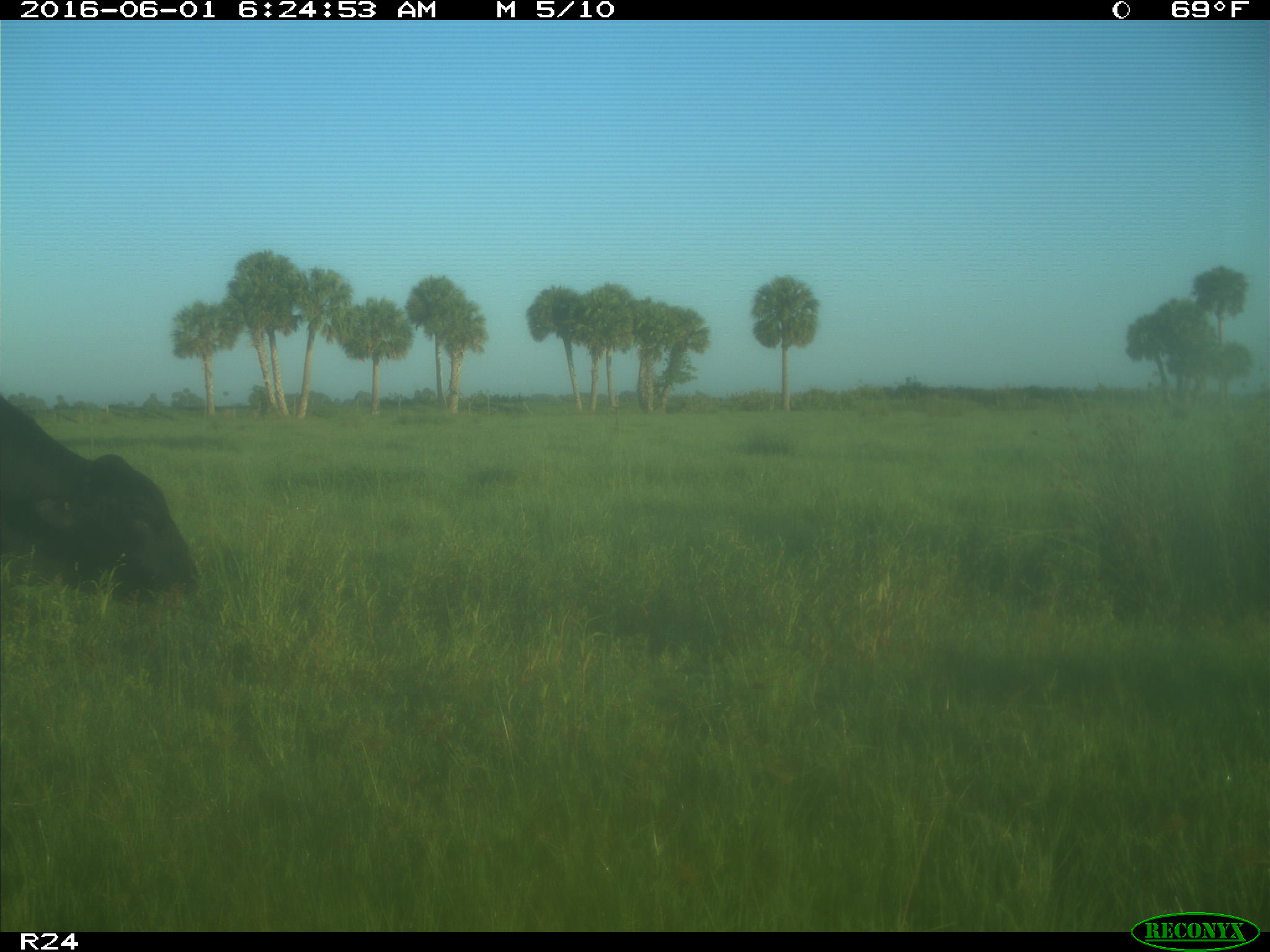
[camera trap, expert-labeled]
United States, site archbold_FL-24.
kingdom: Animalia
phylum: Chordata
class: Mammalia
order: Artiodactyla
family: Bovidae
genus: Bos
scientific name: Bos taurus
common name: domestic cow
Bos taurus (domestic cow).